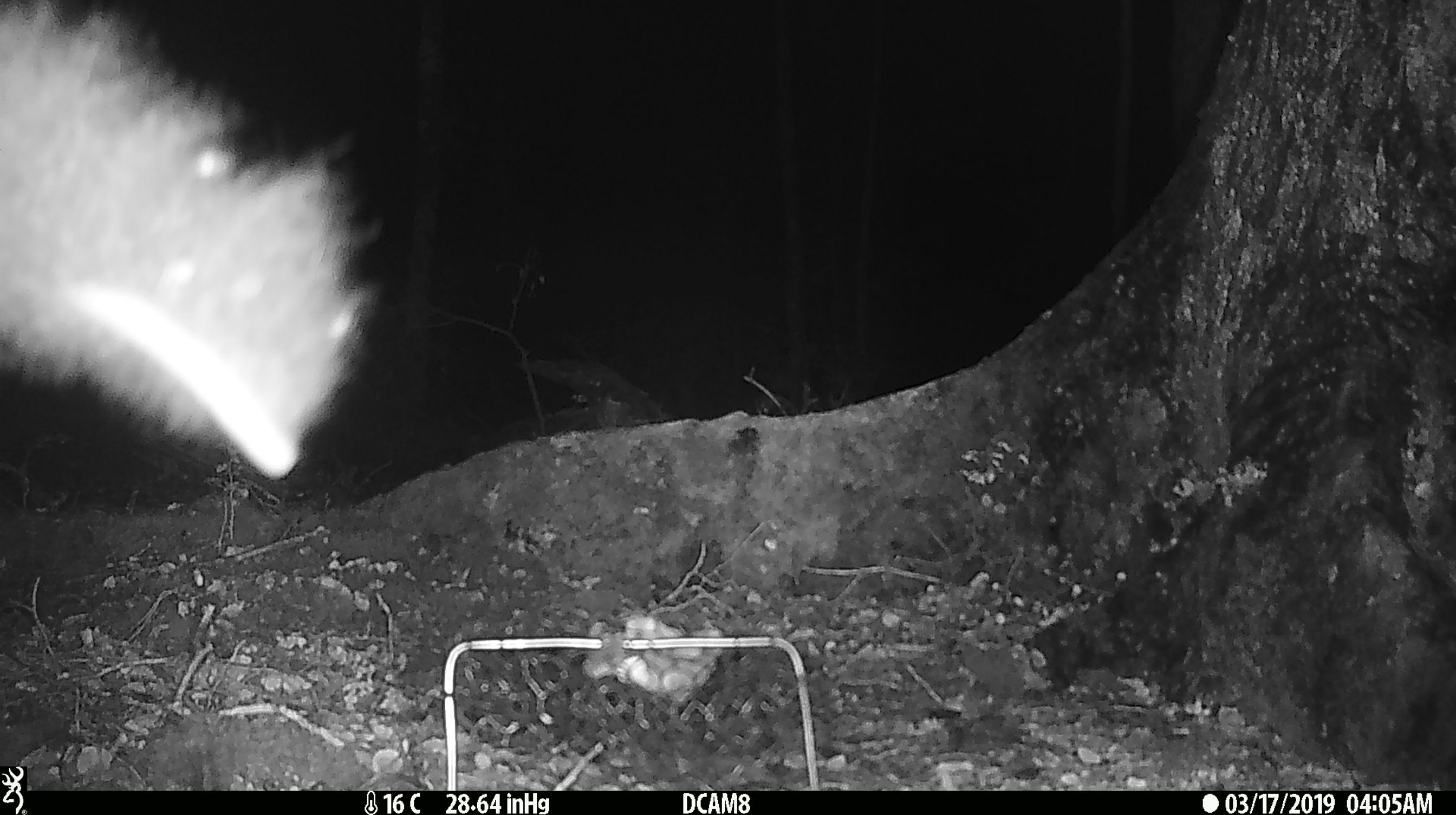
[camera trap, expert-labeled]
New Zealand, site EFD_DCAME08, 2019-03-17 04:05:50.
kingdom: Animalia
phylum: Chordata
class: Mammalia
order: Diprotodontia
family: Phalangeridae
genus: Trichosurus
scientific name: Trichosurus vulpecula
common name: common brushtail possum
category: possum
Possum (common brushtail possum) (Trichosurus vulpecula).